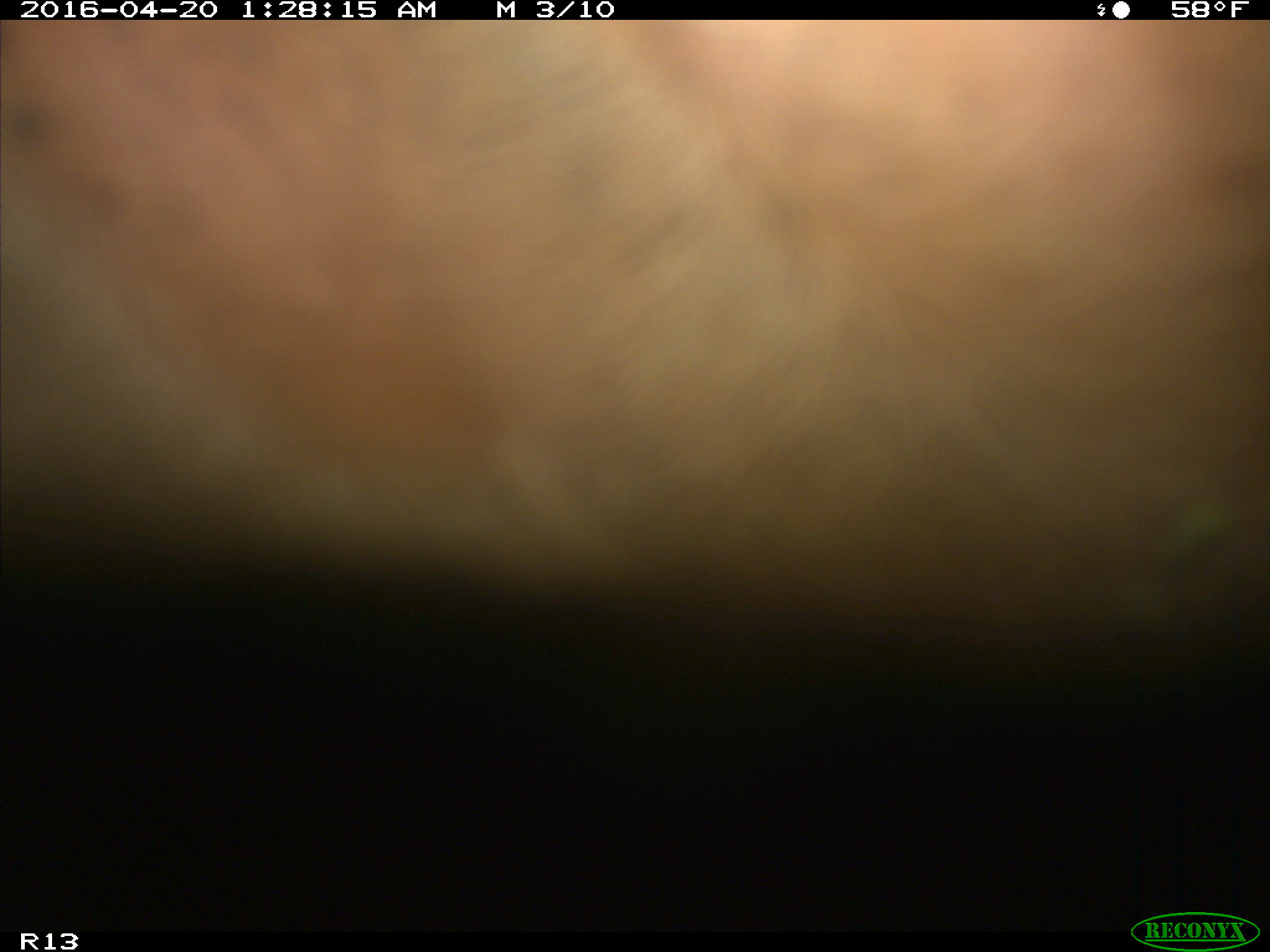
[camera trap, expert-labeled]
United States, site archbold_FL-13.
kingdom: Animalia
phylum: Chordata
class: Mammalia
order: Artiodactyla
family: Bovidae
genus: Bos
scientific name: Bos taurus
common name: domestic cow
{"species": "Bos taurus (domestic cow)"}